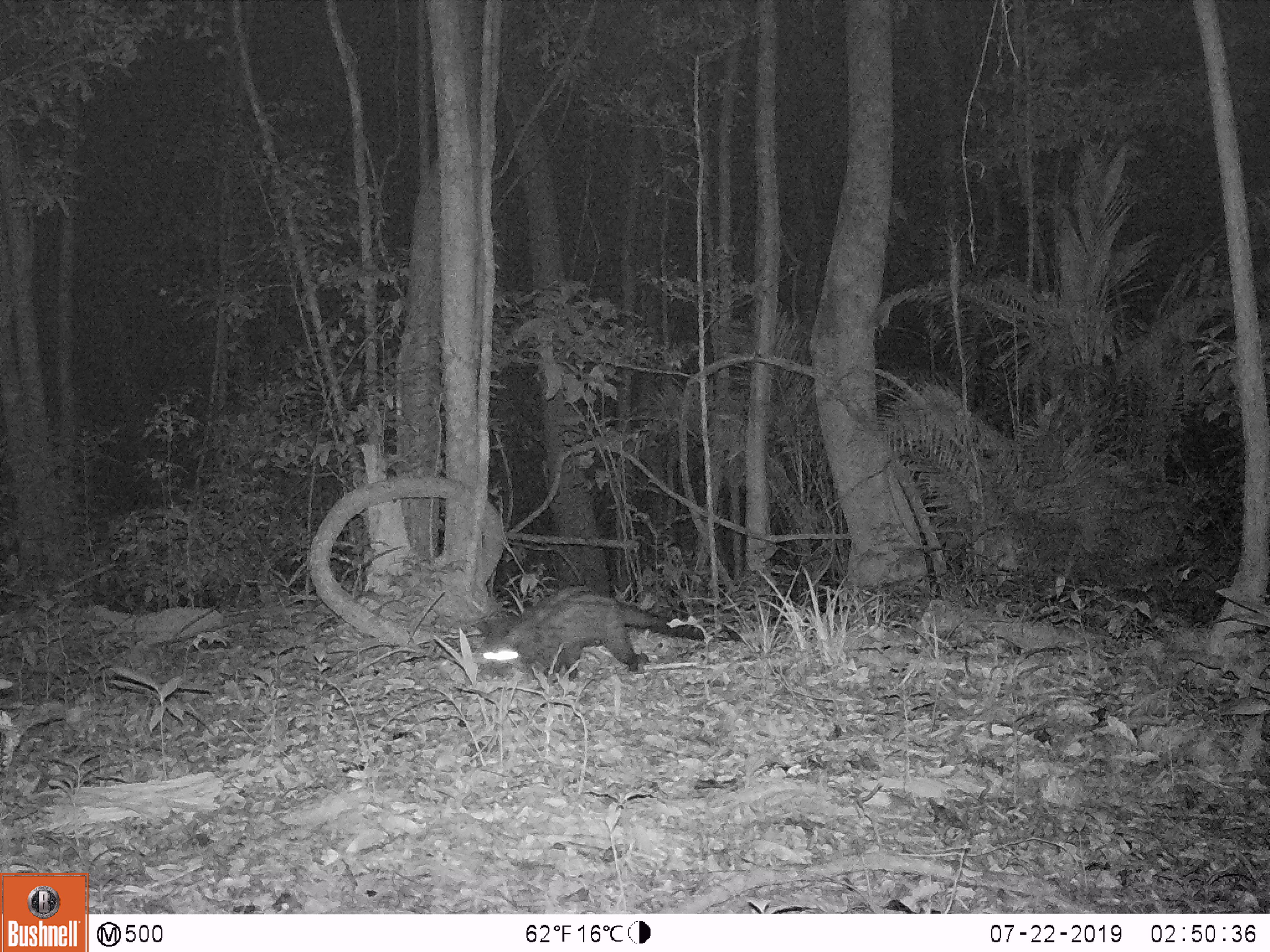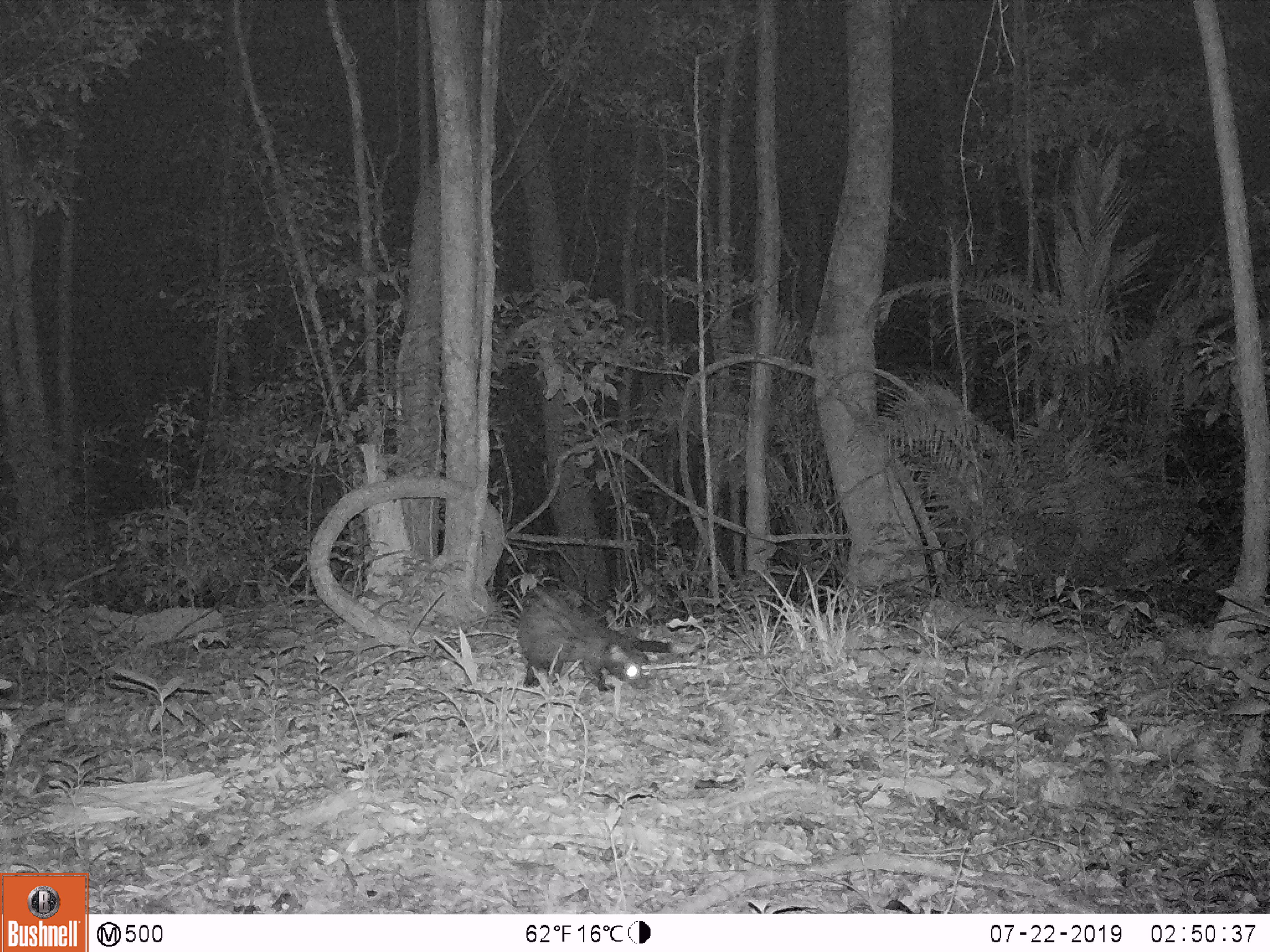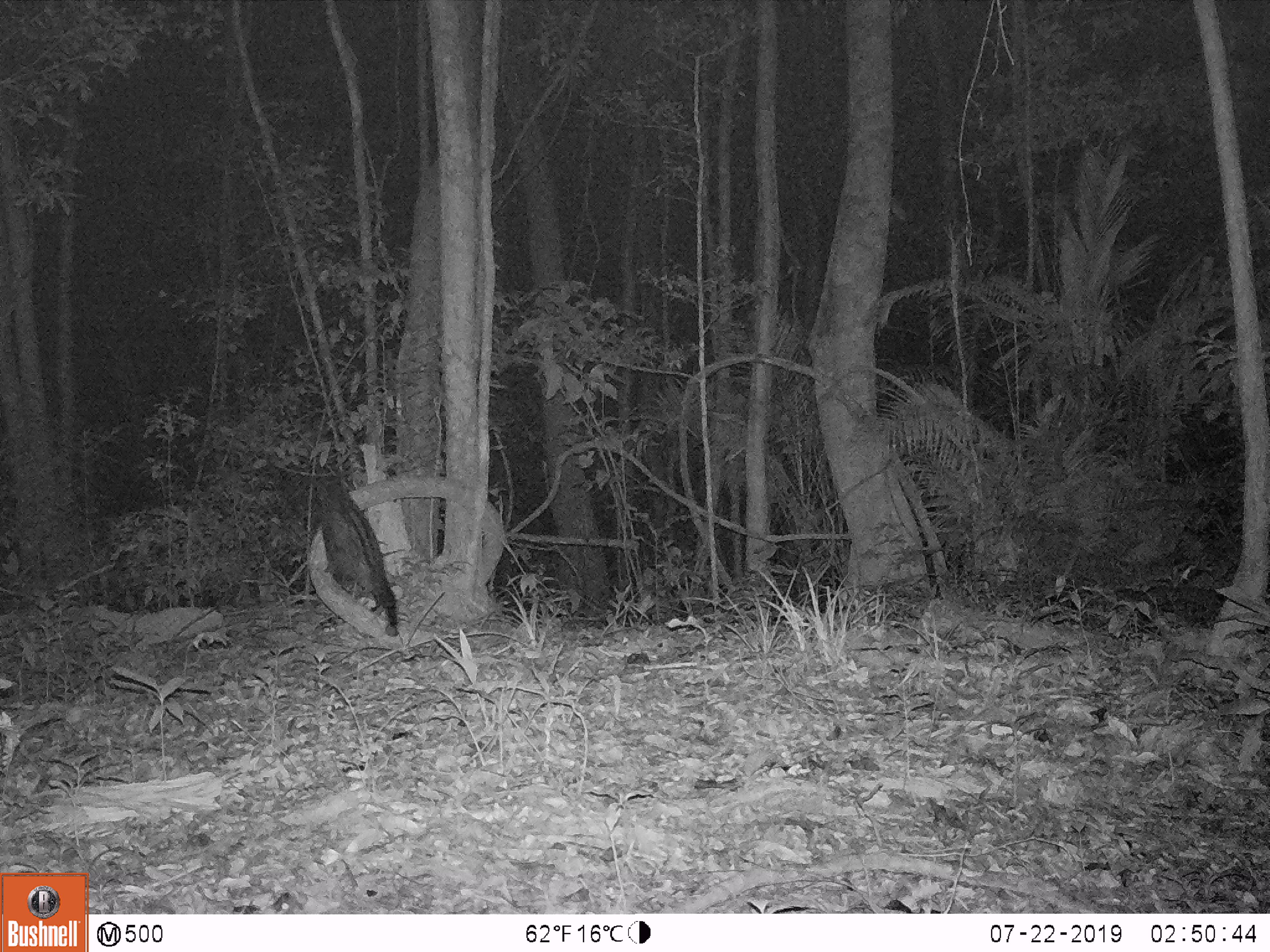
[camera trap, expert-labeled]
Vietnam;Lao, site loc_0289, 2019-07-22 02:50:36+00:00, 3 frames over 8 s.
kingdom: Animalia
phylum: Chordata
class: Mammalia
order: Carnivora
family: Viverridae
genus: Paradoxurus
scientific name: Paradoxurus hermaphroditus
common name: common palm civet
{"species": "common palm civet (Paradoxurus hermaphroditus)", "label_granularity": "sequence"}